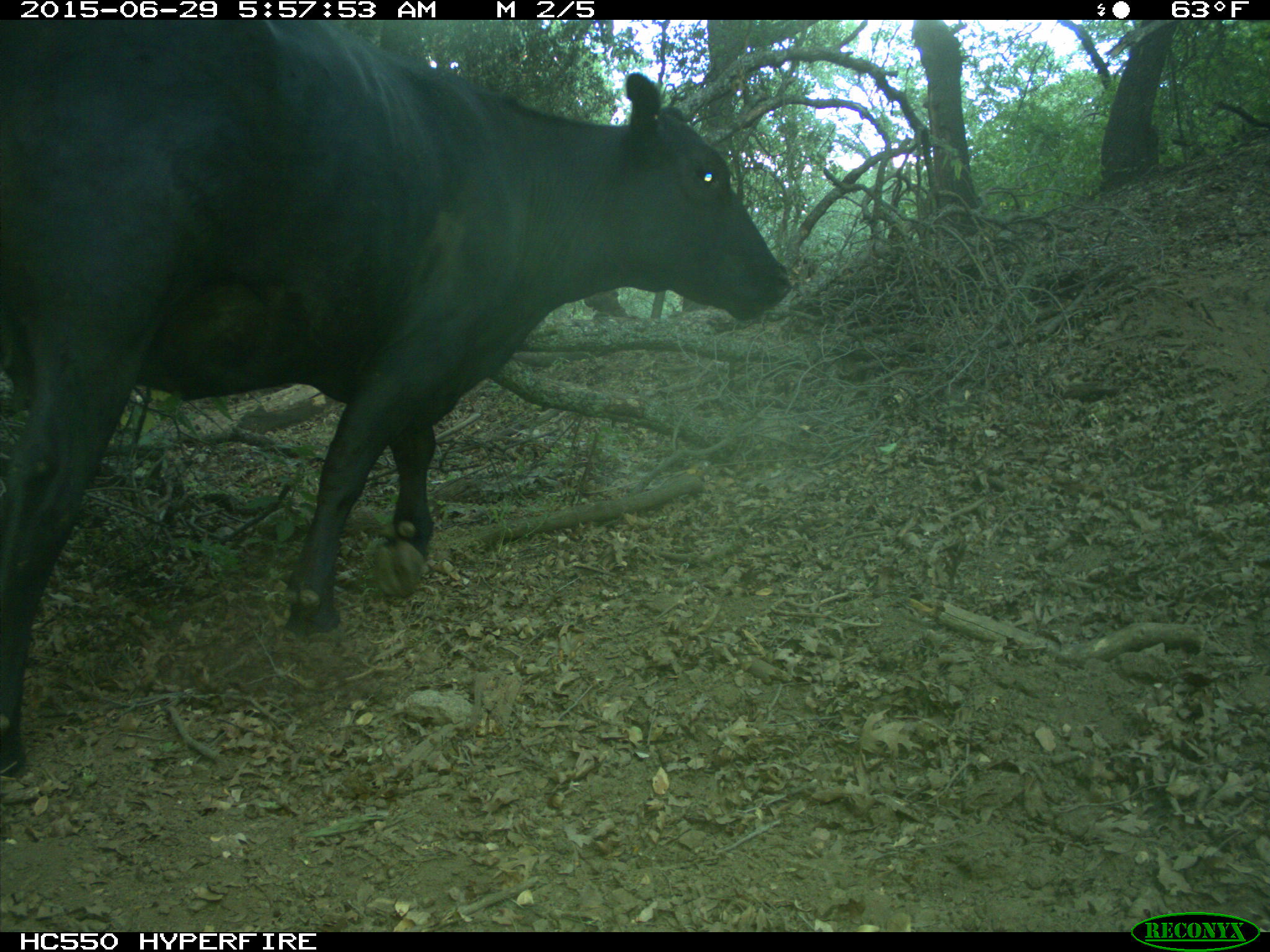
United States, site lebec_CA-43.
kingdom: Animalia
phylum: Chordata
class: Mammalia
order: Artiodactyla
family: Bovidae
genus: Bos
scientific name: Bos taurus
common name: domestic cow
Bos taurus (domestic cow).